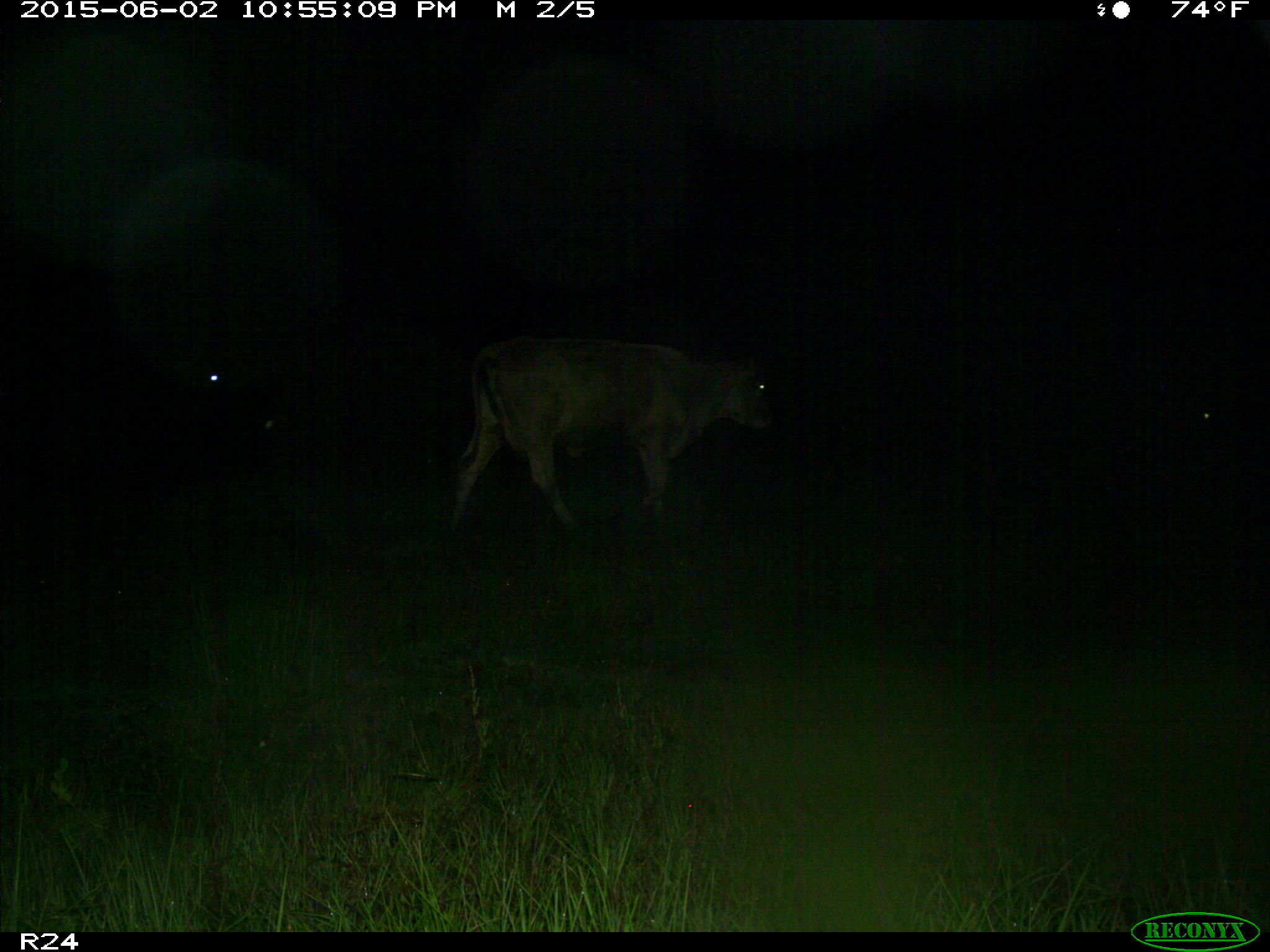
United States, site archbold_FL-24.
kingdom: Animalia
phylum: Chordata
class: Mammalia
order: Artiodactyla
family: Bovidae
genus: Bos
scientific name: Bos taurus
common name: domestic cow